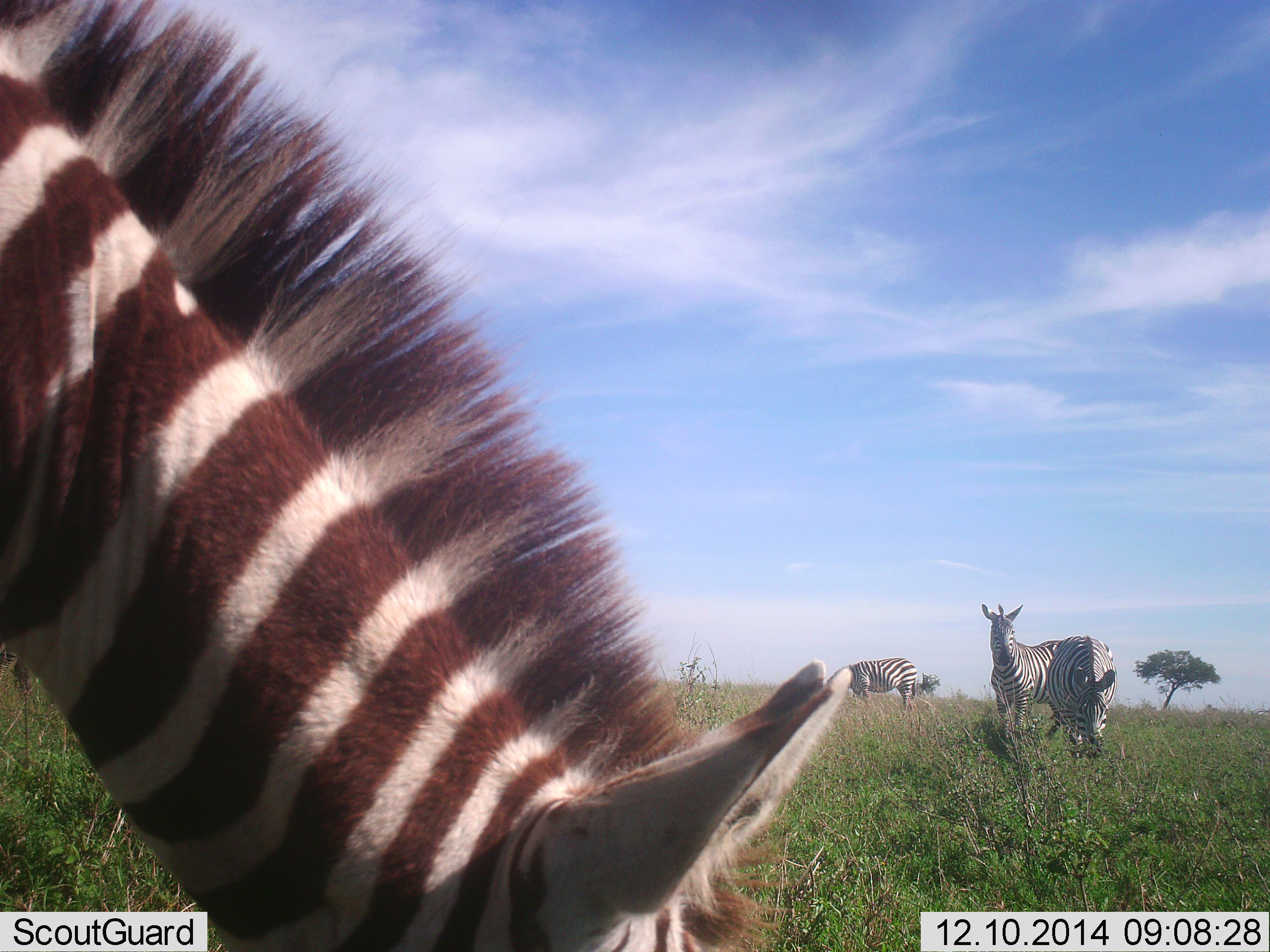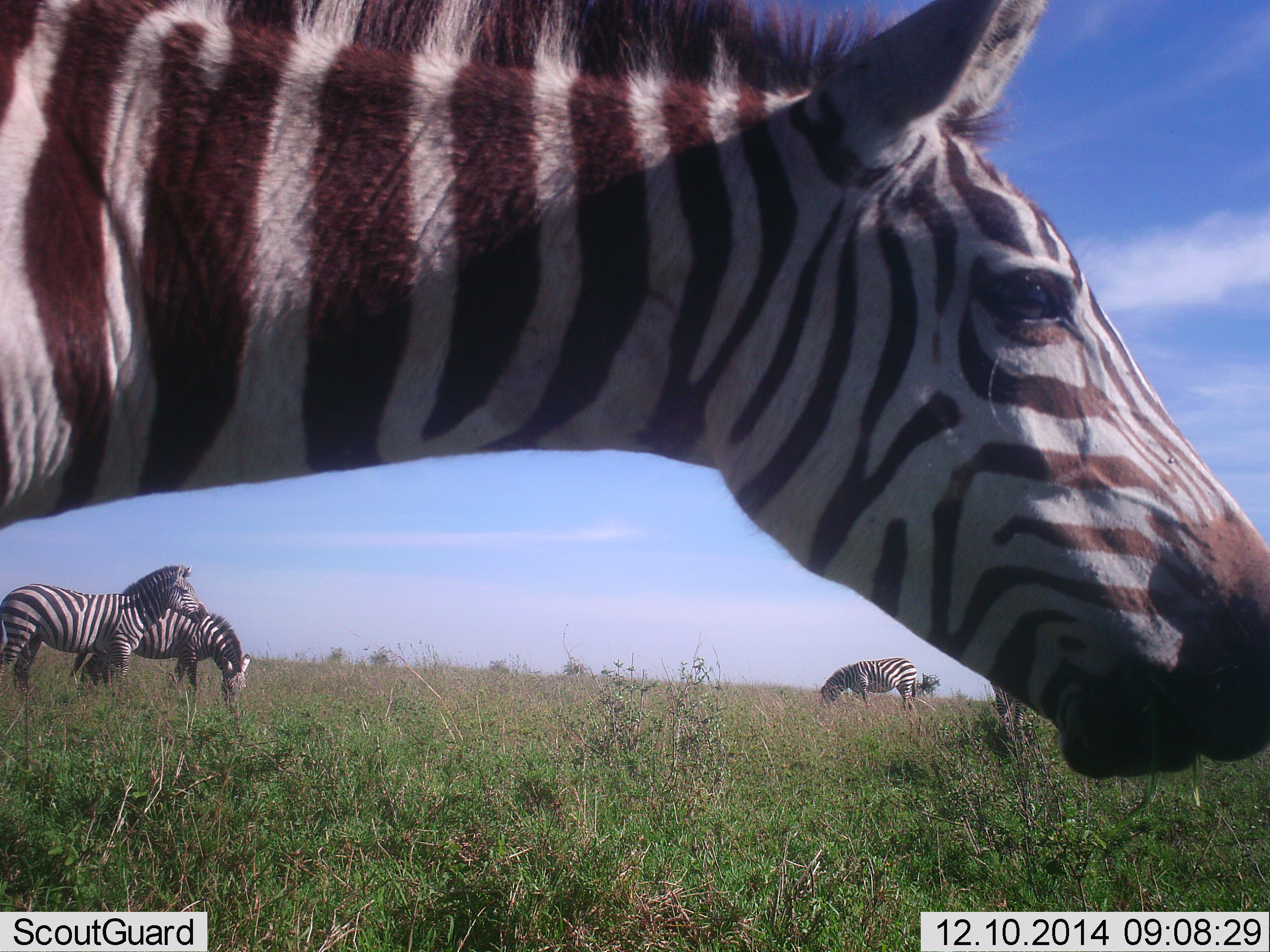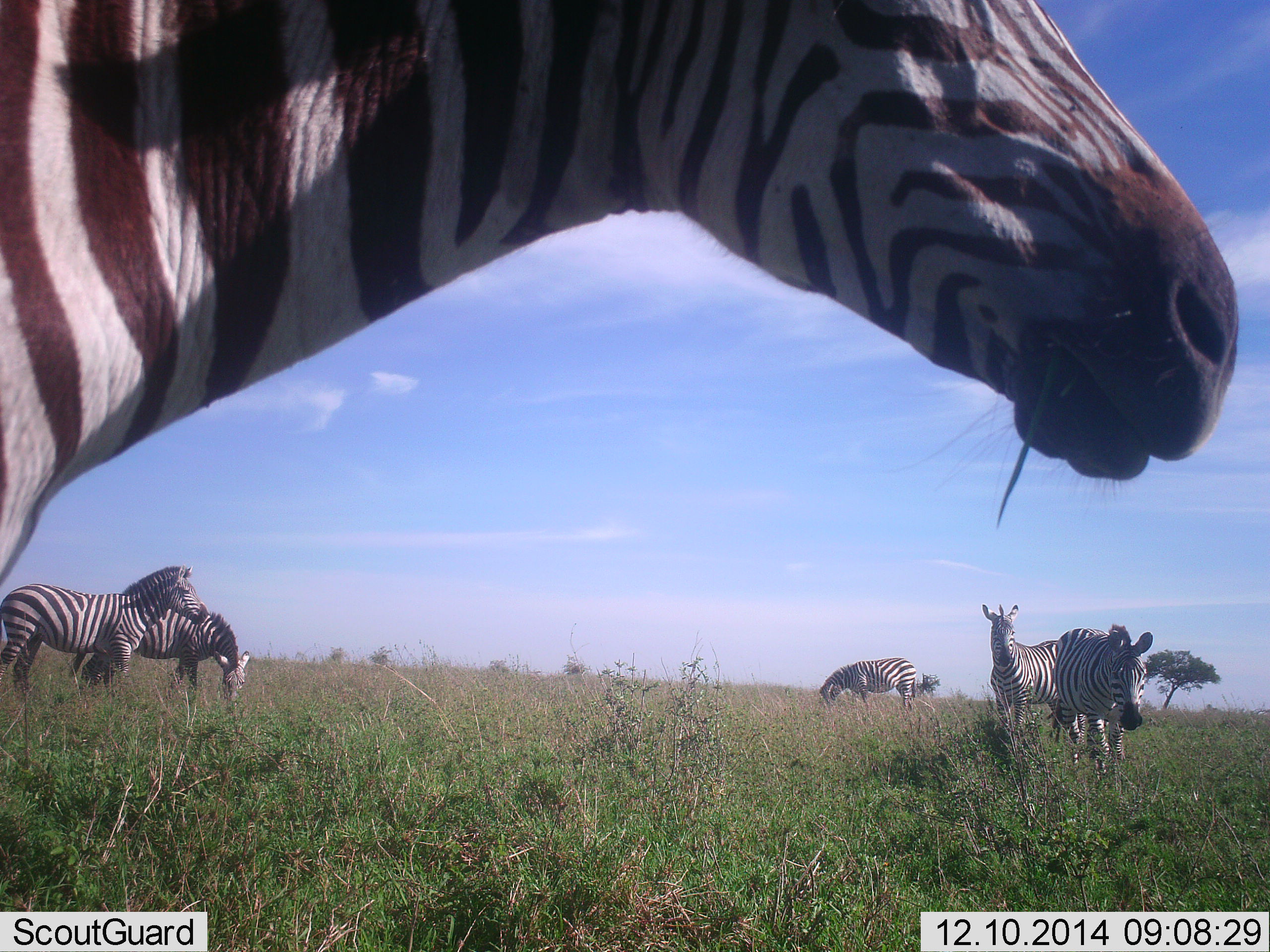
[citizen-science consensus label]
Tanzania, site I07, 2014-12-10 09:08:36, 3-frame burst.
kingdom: Animalia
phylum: Chordata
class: Mammalia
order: Perissodactyla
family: Equidae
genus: Equus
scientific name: Equus quagga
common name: plains zebra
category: zebra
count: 6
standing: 60%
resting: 0%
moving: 30%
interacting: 20%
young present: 0%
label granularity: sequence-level